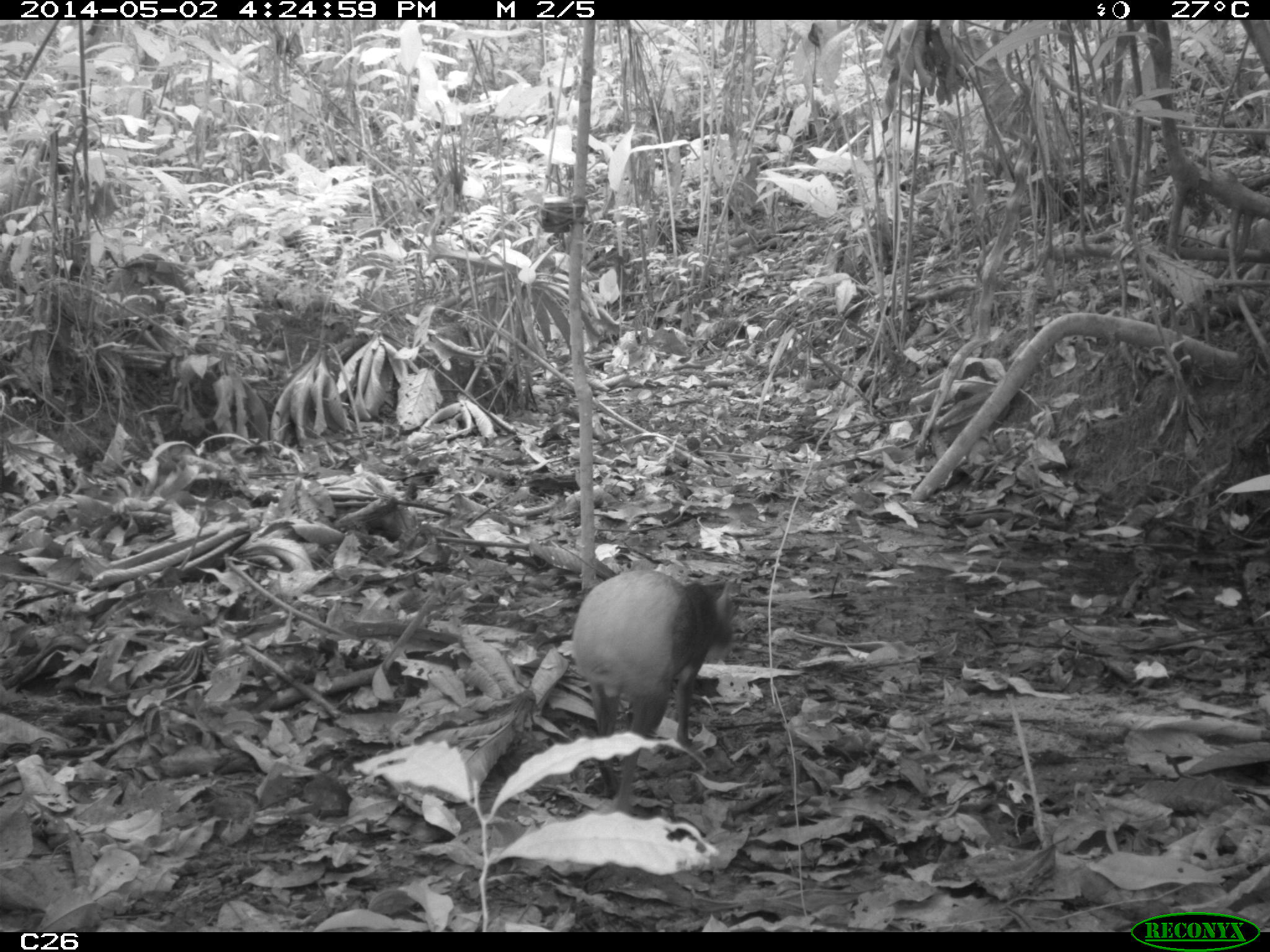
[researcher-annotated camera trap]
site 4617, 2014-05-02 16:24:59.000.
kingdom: Animalia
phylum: Chordata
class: Mammalia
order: Rodentia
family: Dasyproctidae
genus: Dasyprocta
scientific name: Dasyprocta leporina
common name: red-rumped agouti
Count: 1.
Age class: adult.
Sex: male.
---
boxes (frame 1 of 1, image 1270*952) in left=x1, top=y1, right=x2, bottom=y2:
dasyprocta leporina: left=571, top=567, right=739, bottom=813